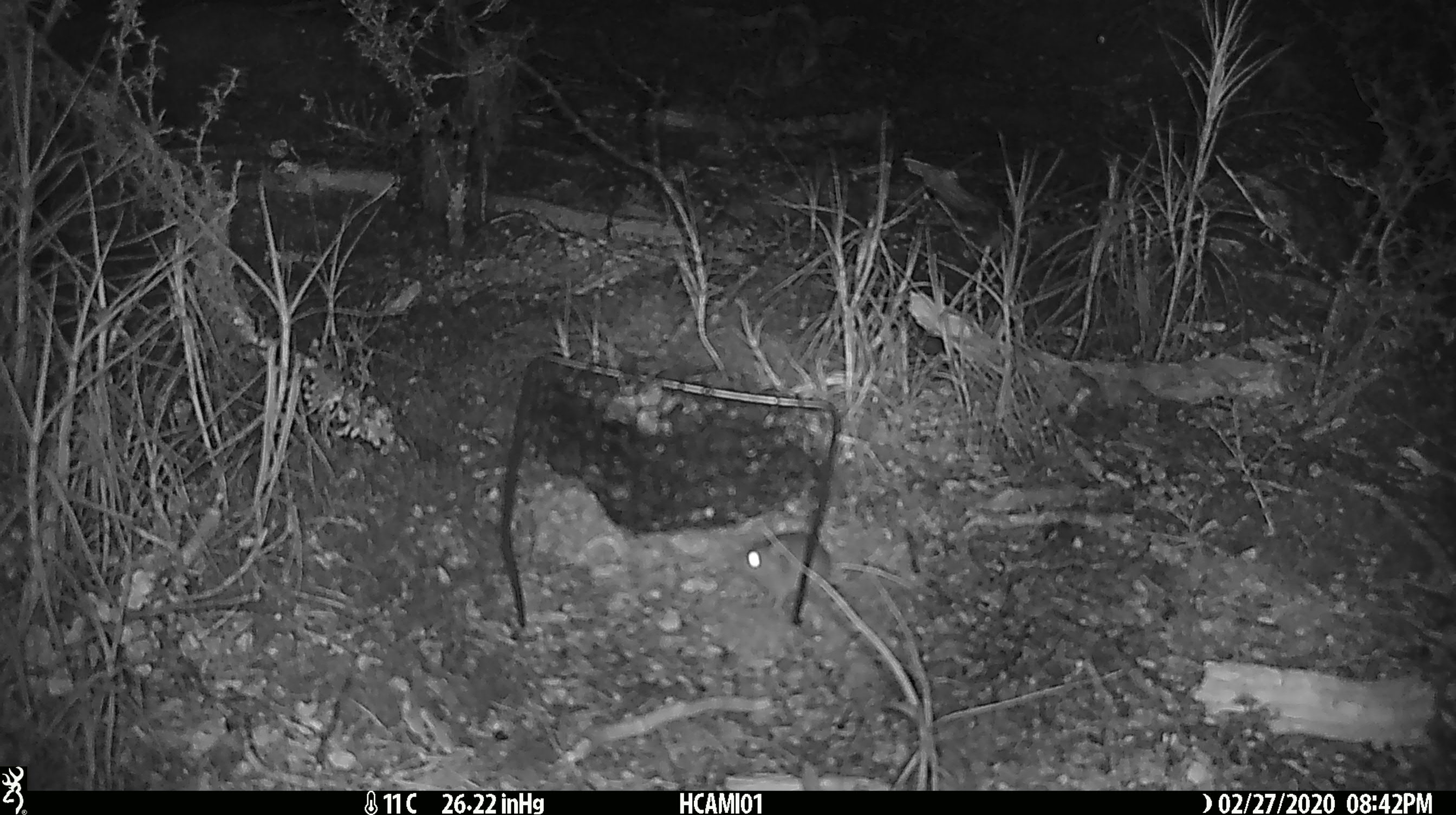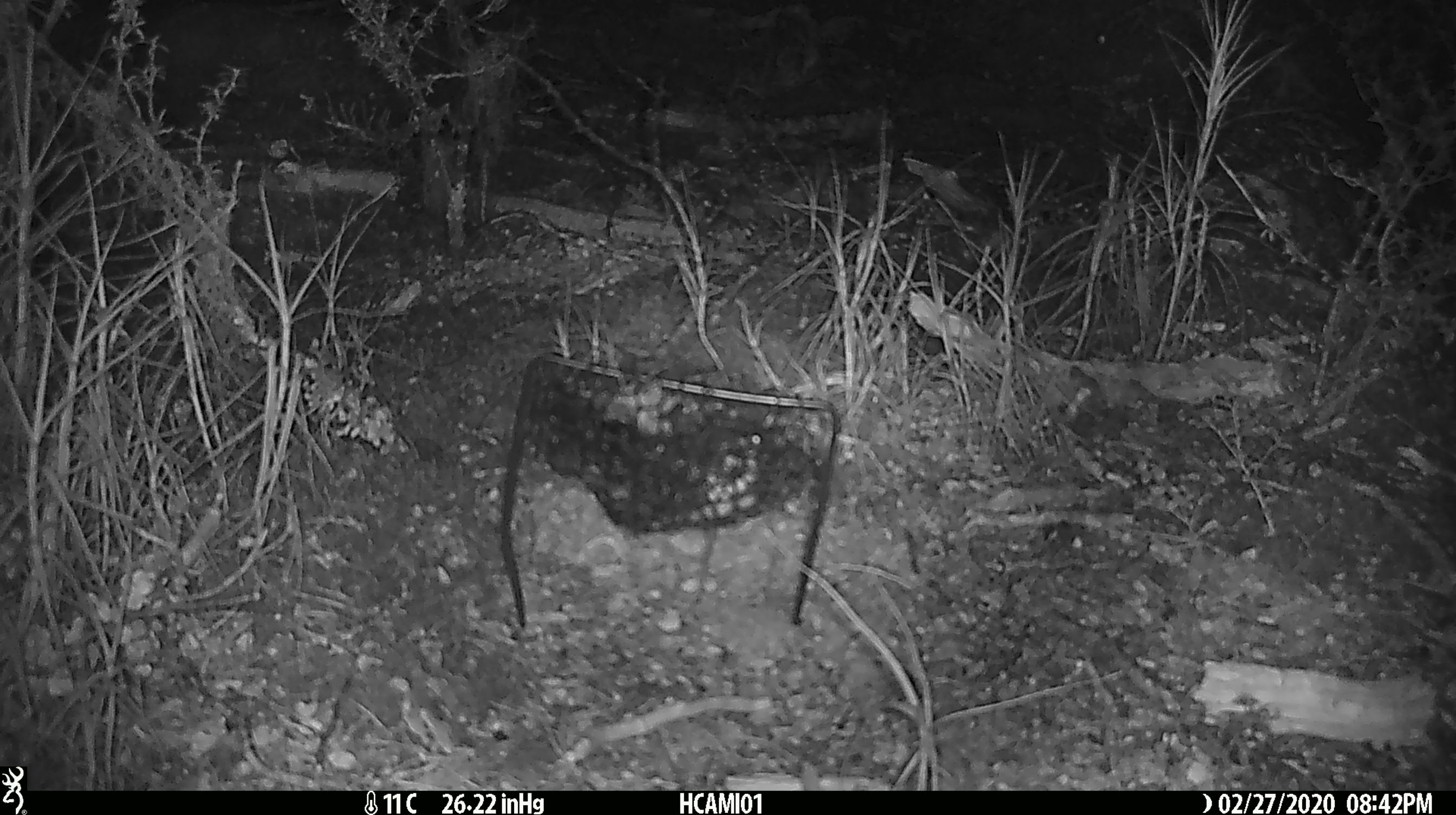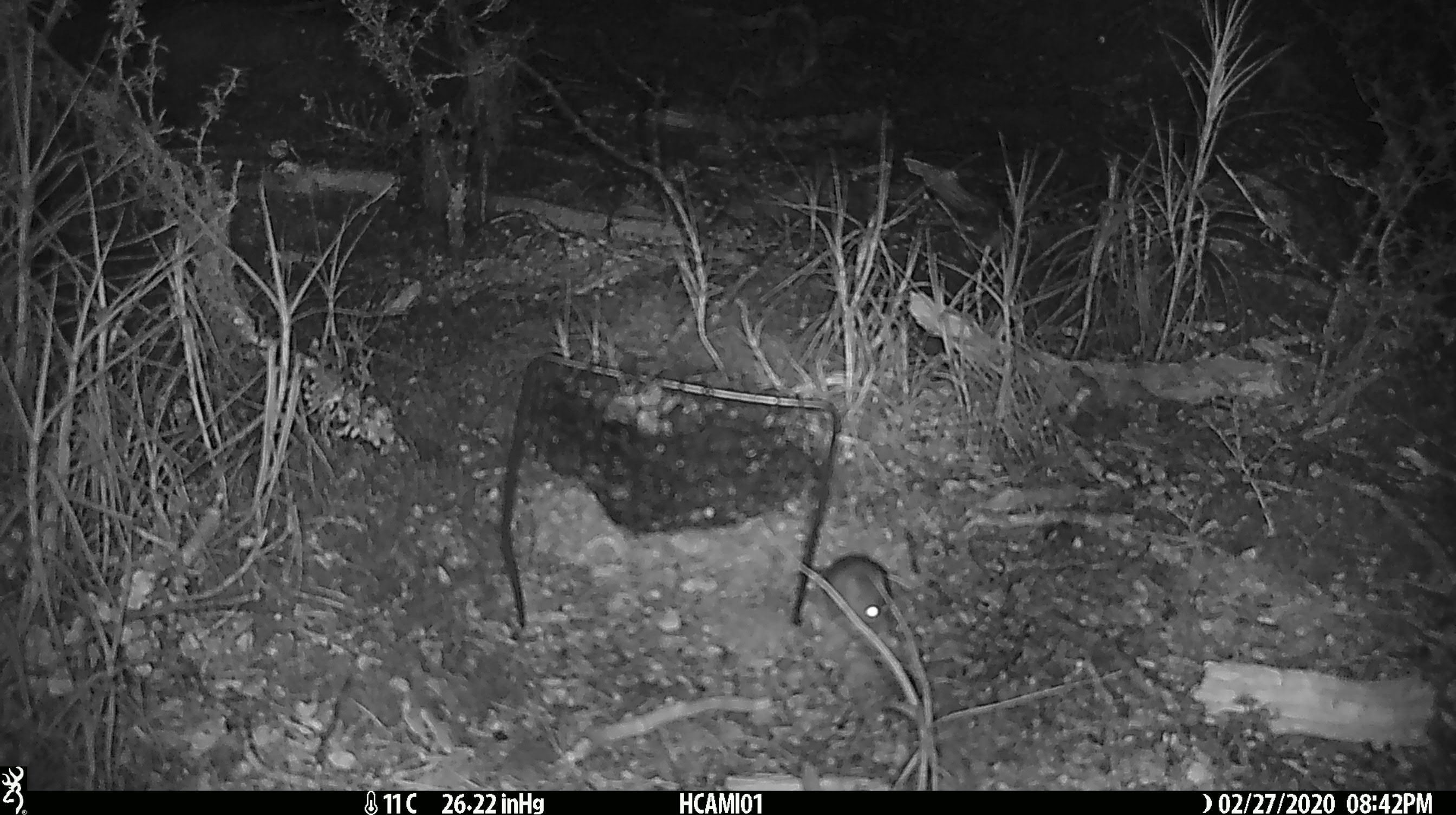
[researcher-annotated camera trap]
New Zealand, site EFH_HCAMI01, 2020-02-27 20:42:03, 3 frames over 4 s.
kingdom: Animalia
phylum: Chordata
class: Mammalia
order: Rodentia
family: Muridae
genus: Mus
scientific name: Mus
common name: mouse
Mouse (Mus).